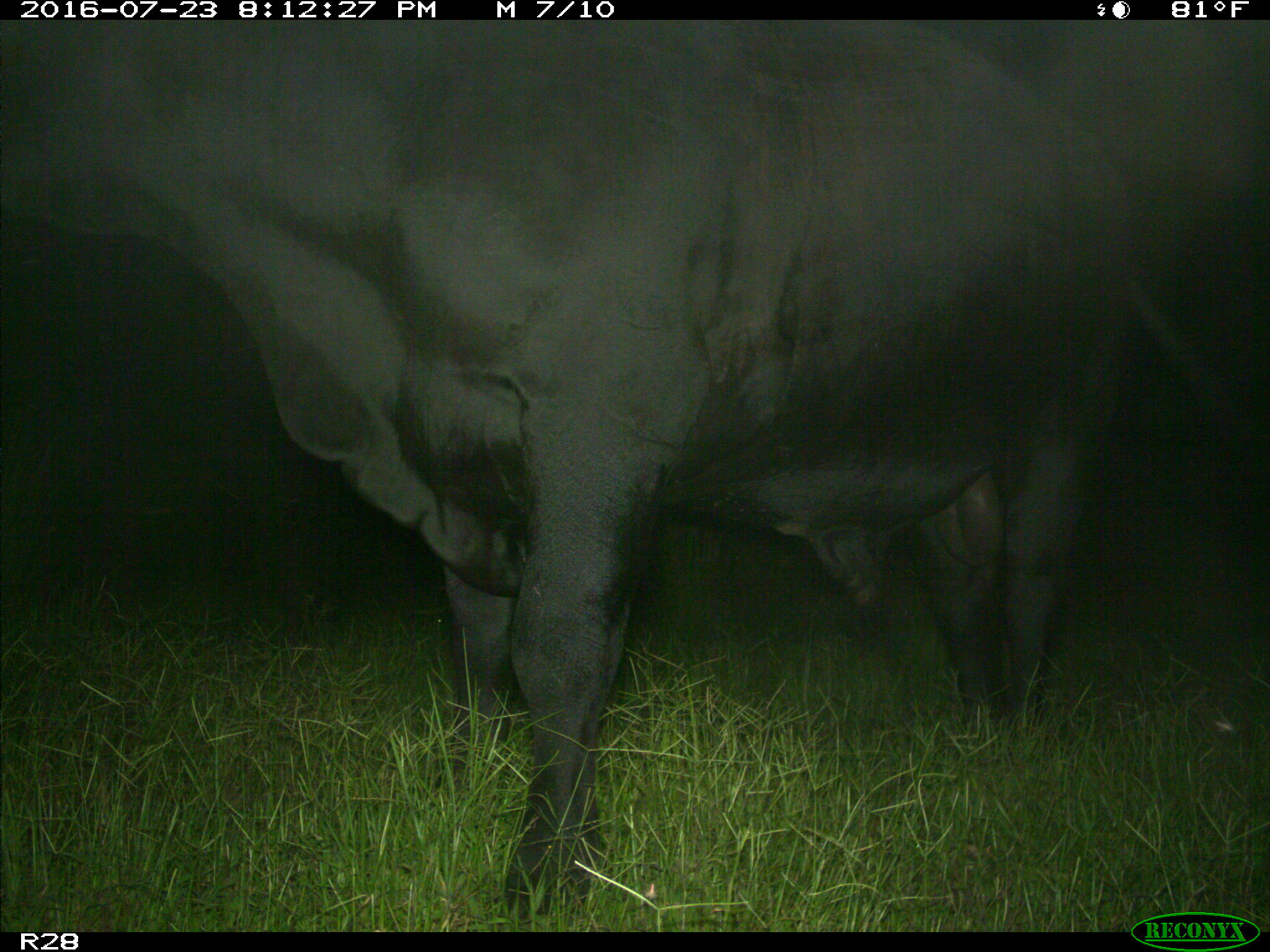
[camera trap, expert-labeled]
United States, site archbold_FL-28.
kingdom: Animalia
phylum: Chordata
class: Mammalia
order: Artiodactyla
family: Bovidae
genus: Bos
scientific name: Bos taurus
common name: domestic cow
Bos taurus (domestic cow).